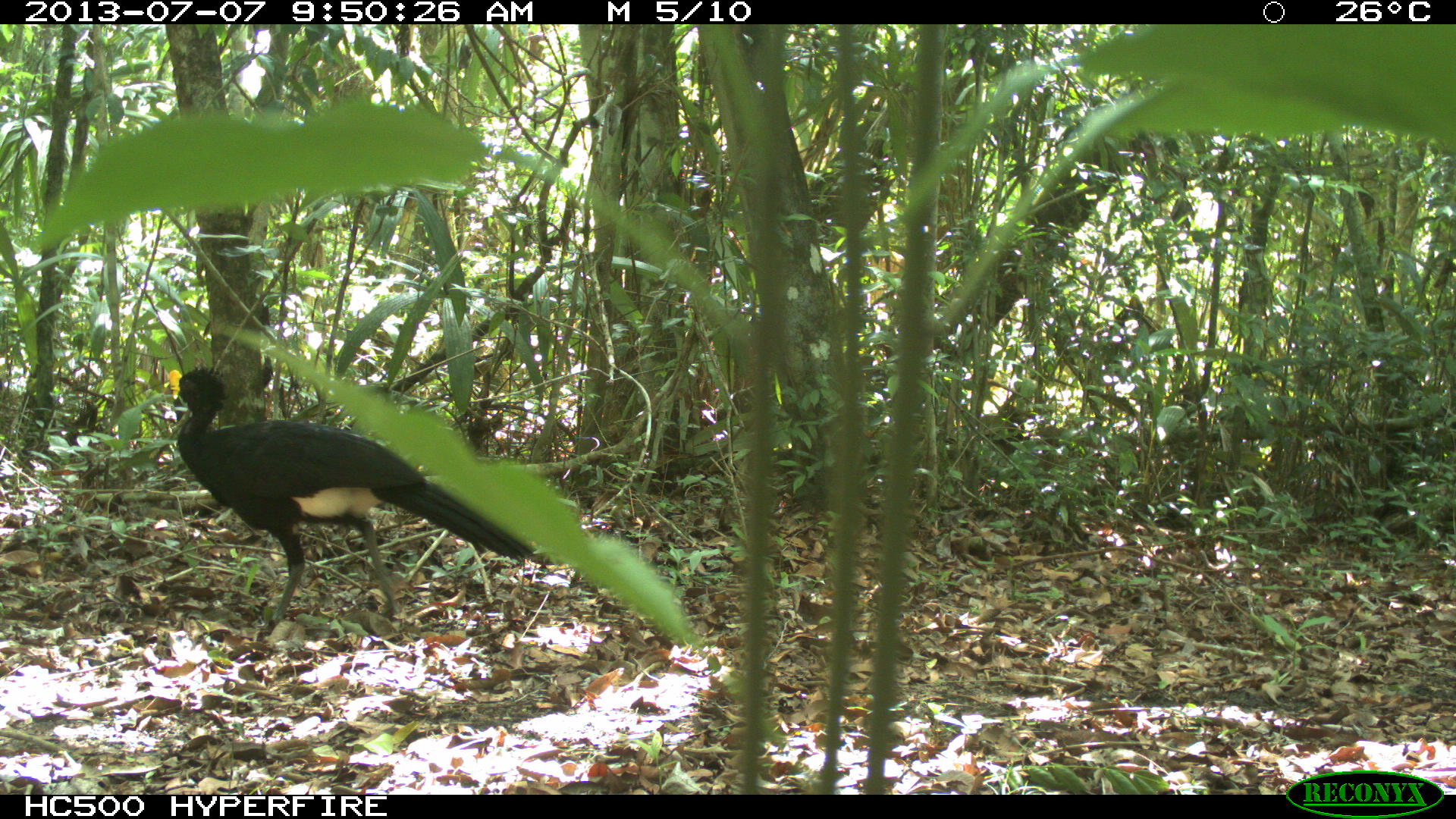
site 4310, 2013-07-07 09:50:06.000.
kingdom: Animalia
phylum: Chordata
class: Aves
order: Galliformes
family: Cracidae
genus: Crax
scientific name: Crax rubra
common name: great curassow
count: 1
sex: male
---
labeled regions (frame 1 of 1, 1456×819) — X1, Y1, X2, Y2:
crax rubra: 167, 365, 534, 624